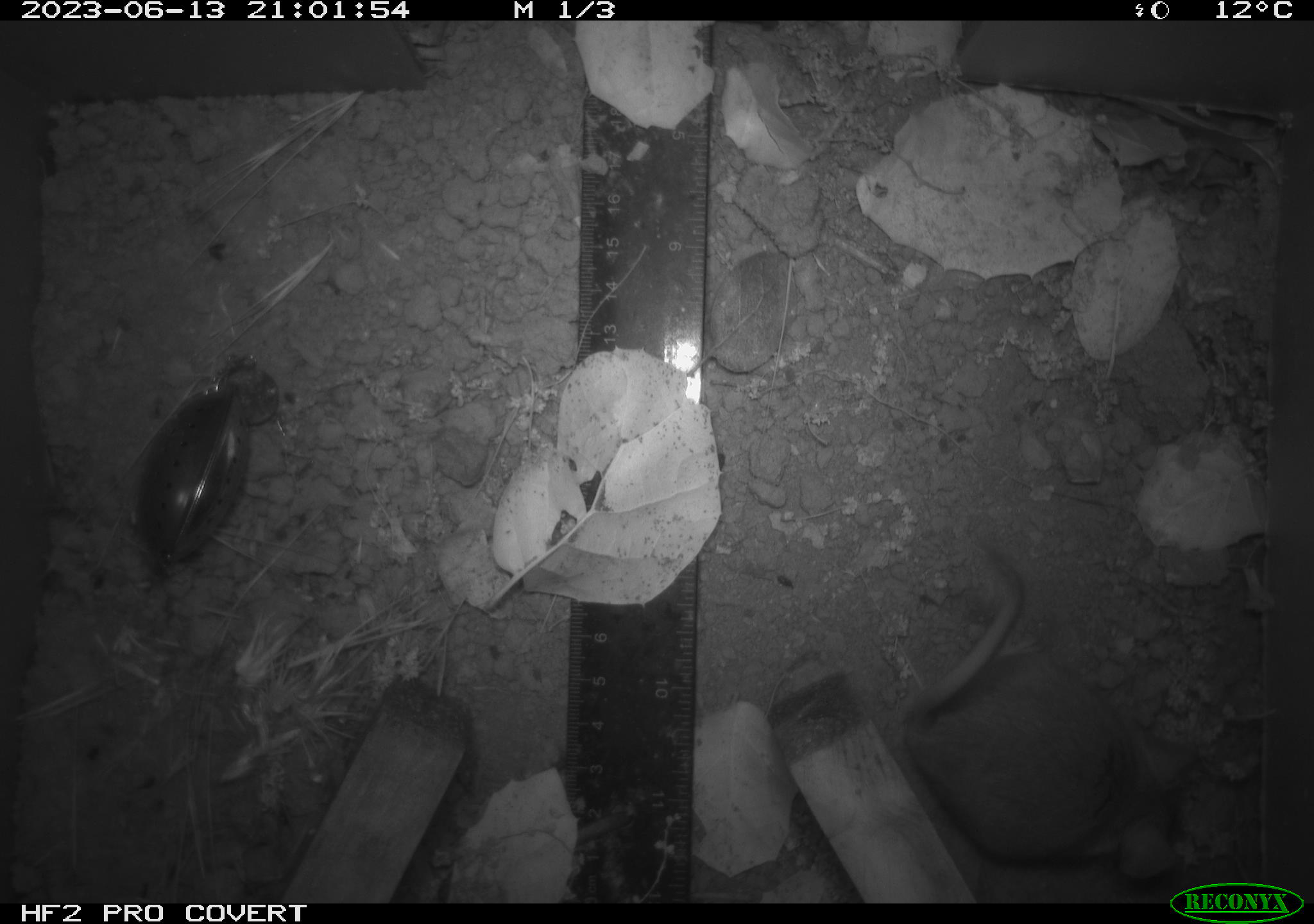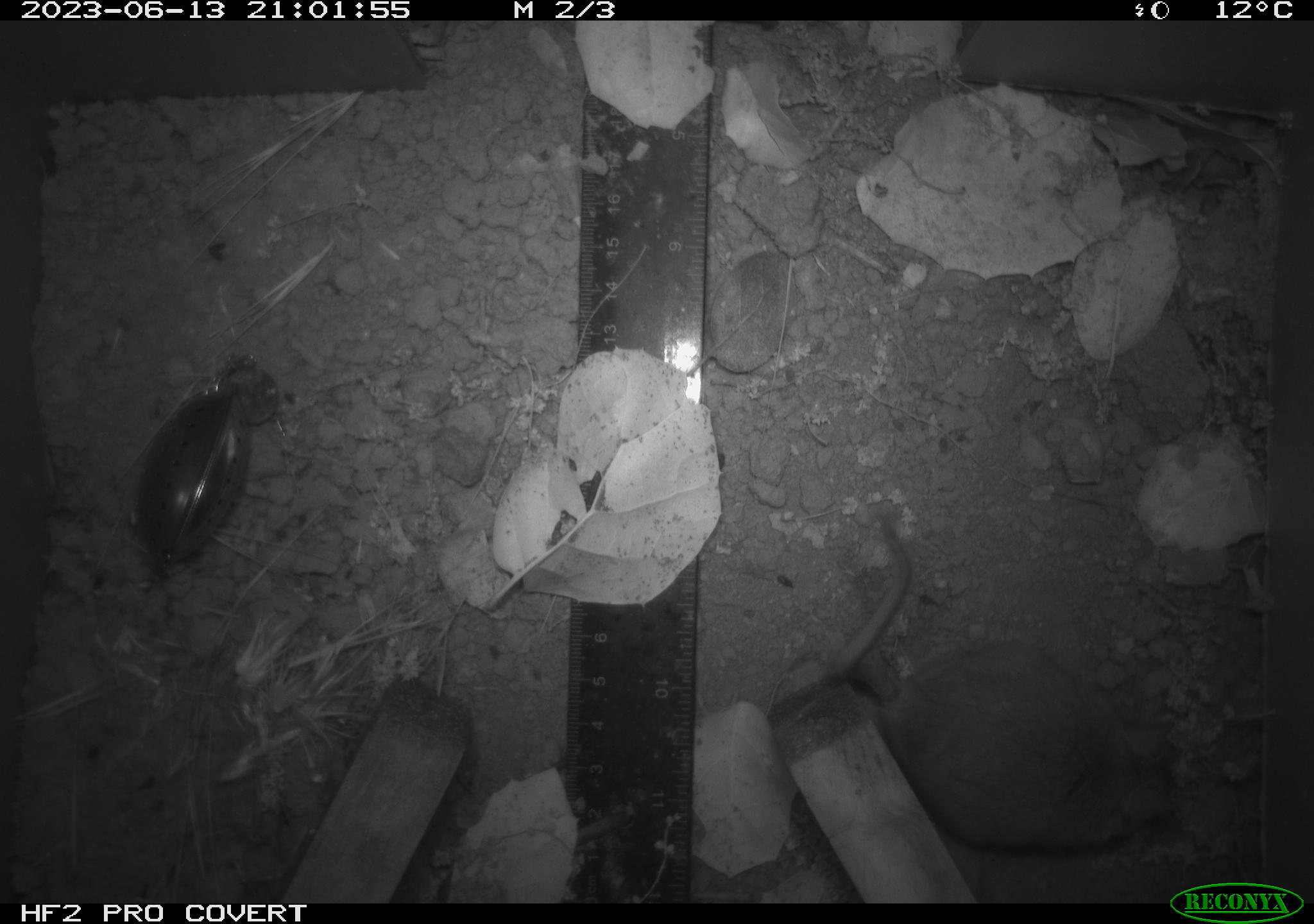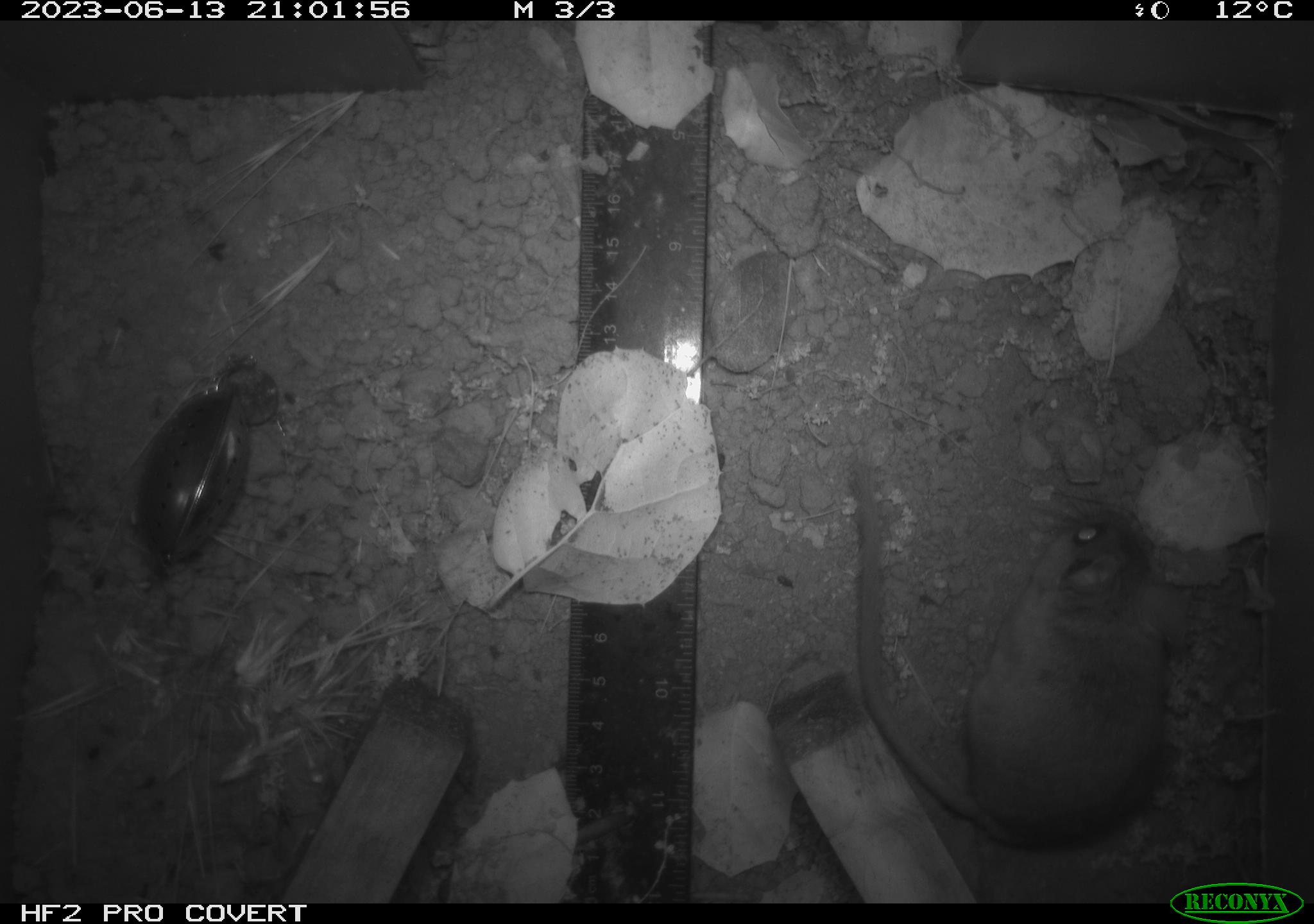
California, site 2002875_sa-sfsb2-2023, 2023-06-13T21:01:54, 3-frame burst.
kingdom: Animalia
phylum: Chordata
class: Mammalia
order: Rodentia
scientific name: Rodentia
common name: mouse species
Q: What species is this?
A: Mouse species (Rodentia).